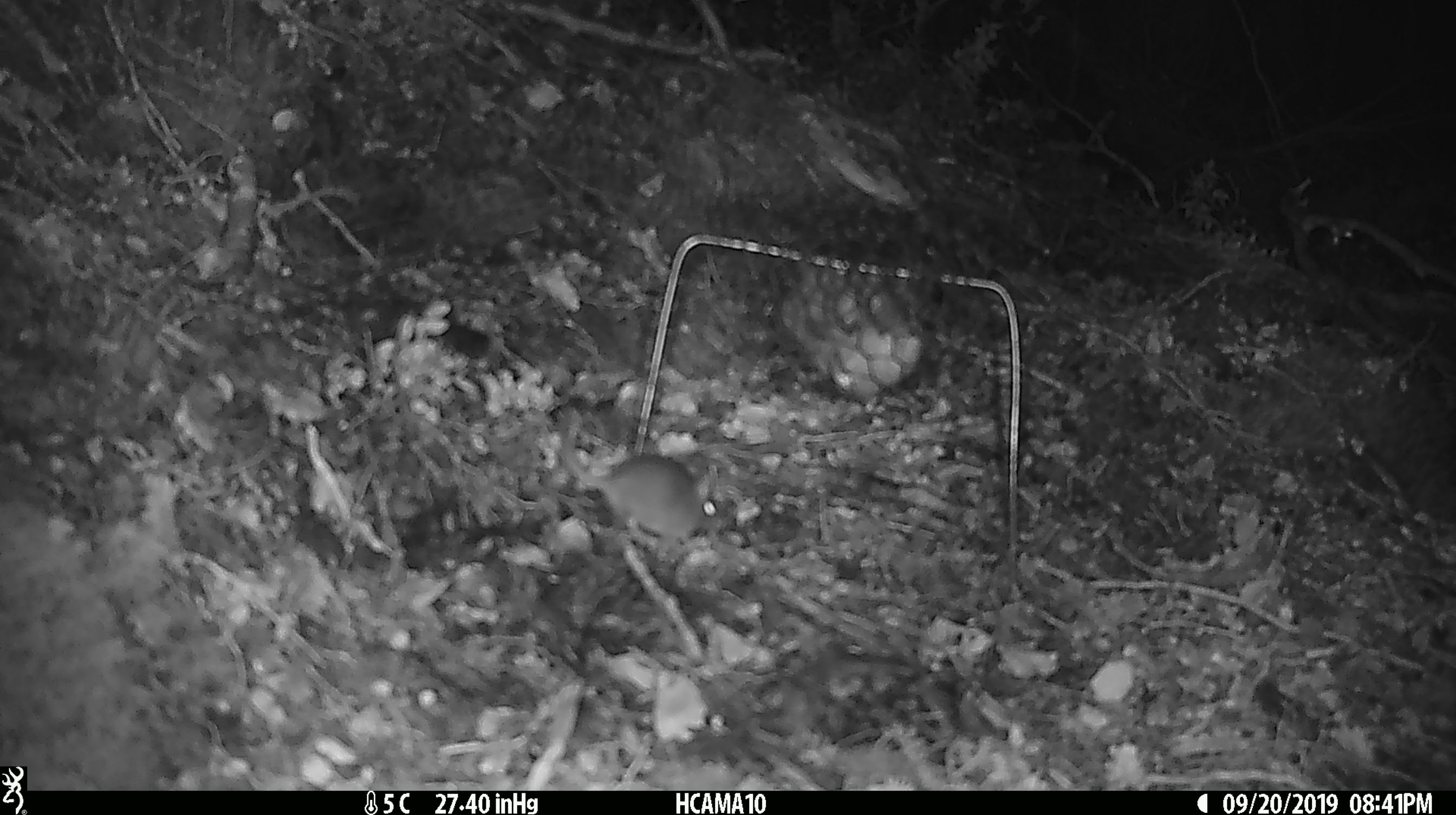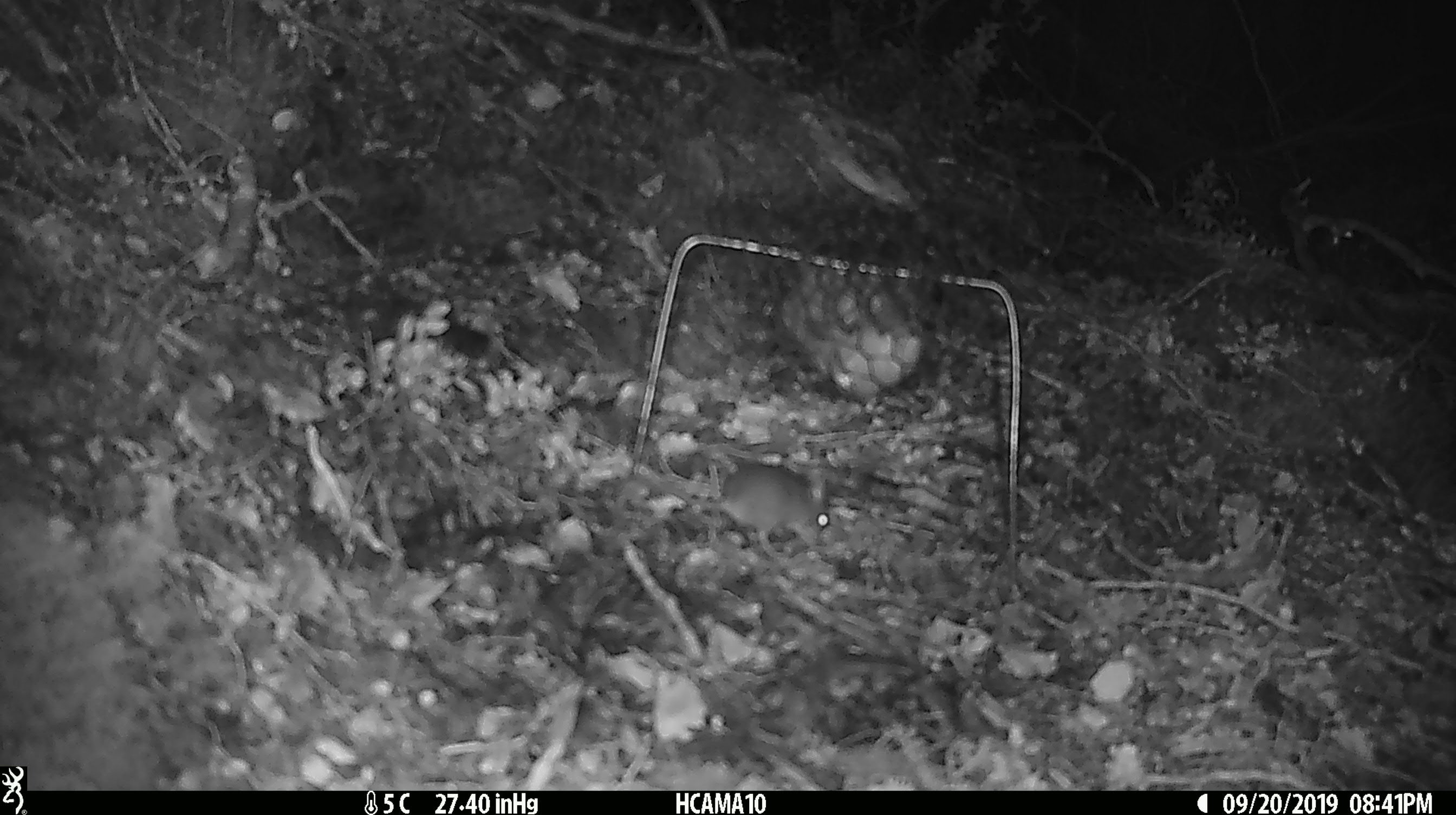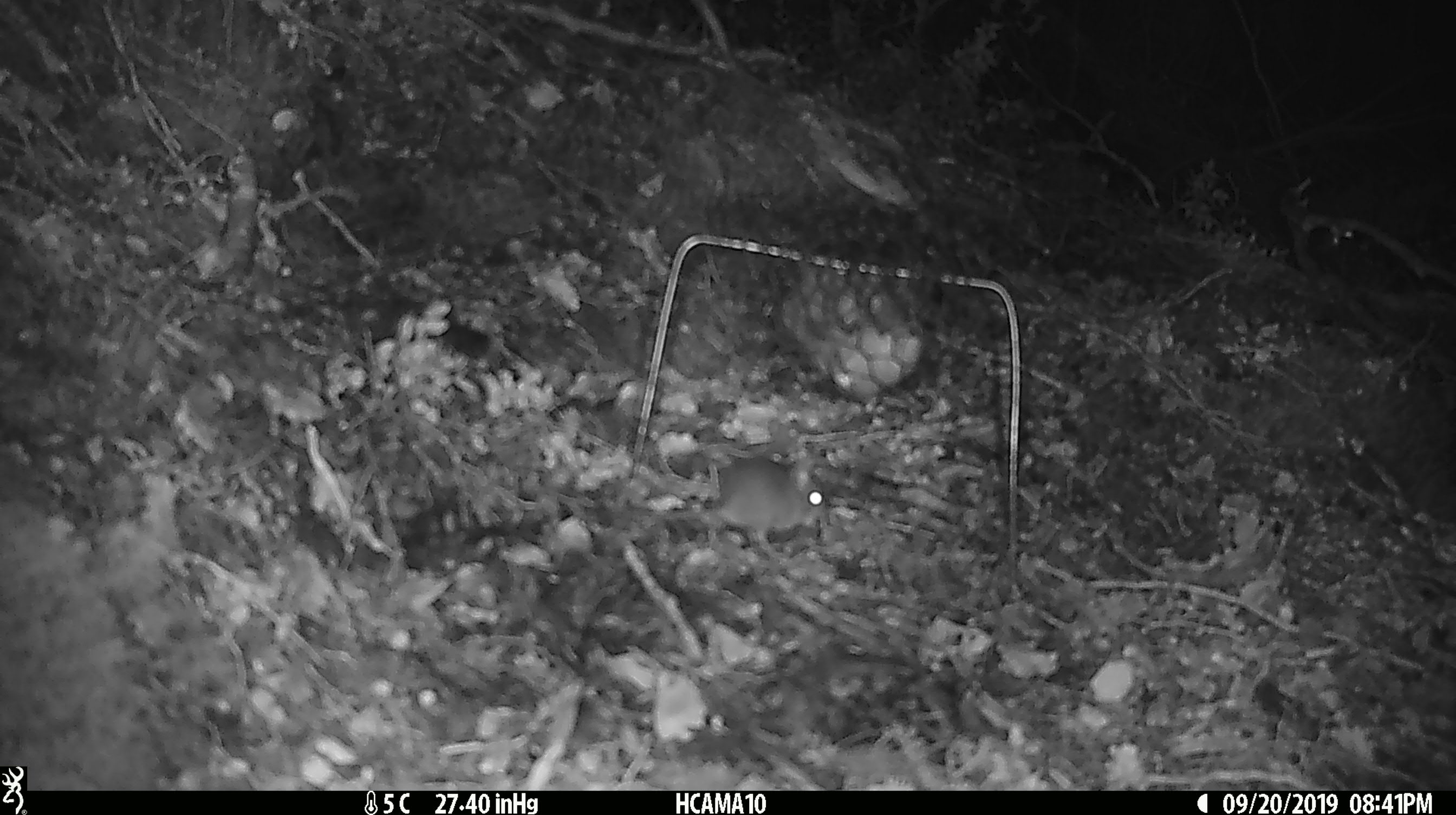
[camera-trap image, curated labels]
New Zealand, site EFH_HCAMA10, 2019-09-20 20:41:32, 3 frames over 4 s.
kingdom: Animalia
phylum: Chordata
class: Mammalia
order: Rodentia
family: Muridae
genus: Mus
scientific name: Mus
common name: mouse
Mouse (Mus).